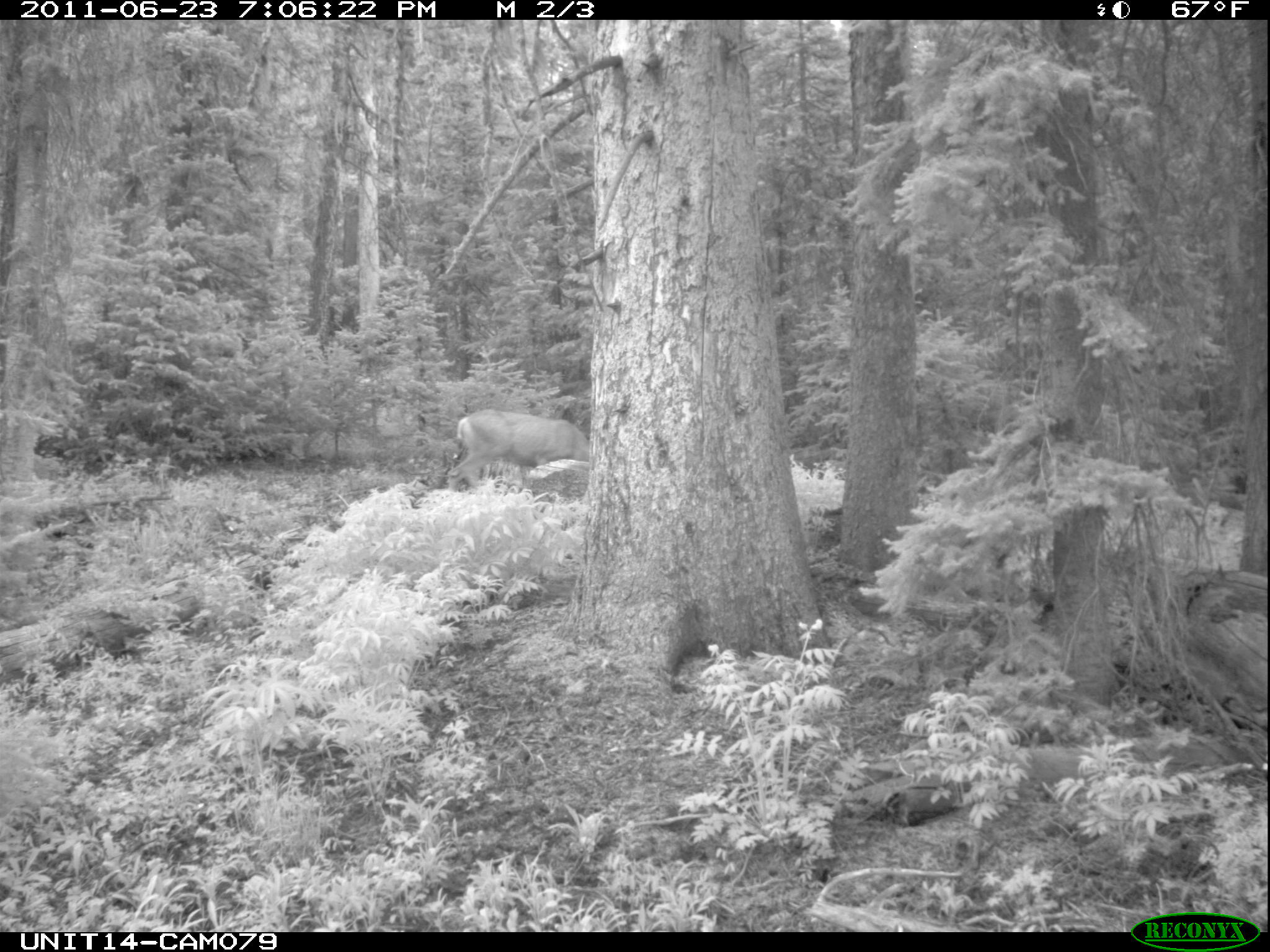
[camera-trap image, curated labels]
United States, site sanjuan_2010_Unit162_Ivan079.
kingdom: Animalia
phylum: Chordata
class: Mammalia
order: Artiodactyla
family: Cervidae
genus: Odocoileus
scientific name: Odocoileus hemionus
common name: mule deer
Odocoileus hemionus (mule deer).